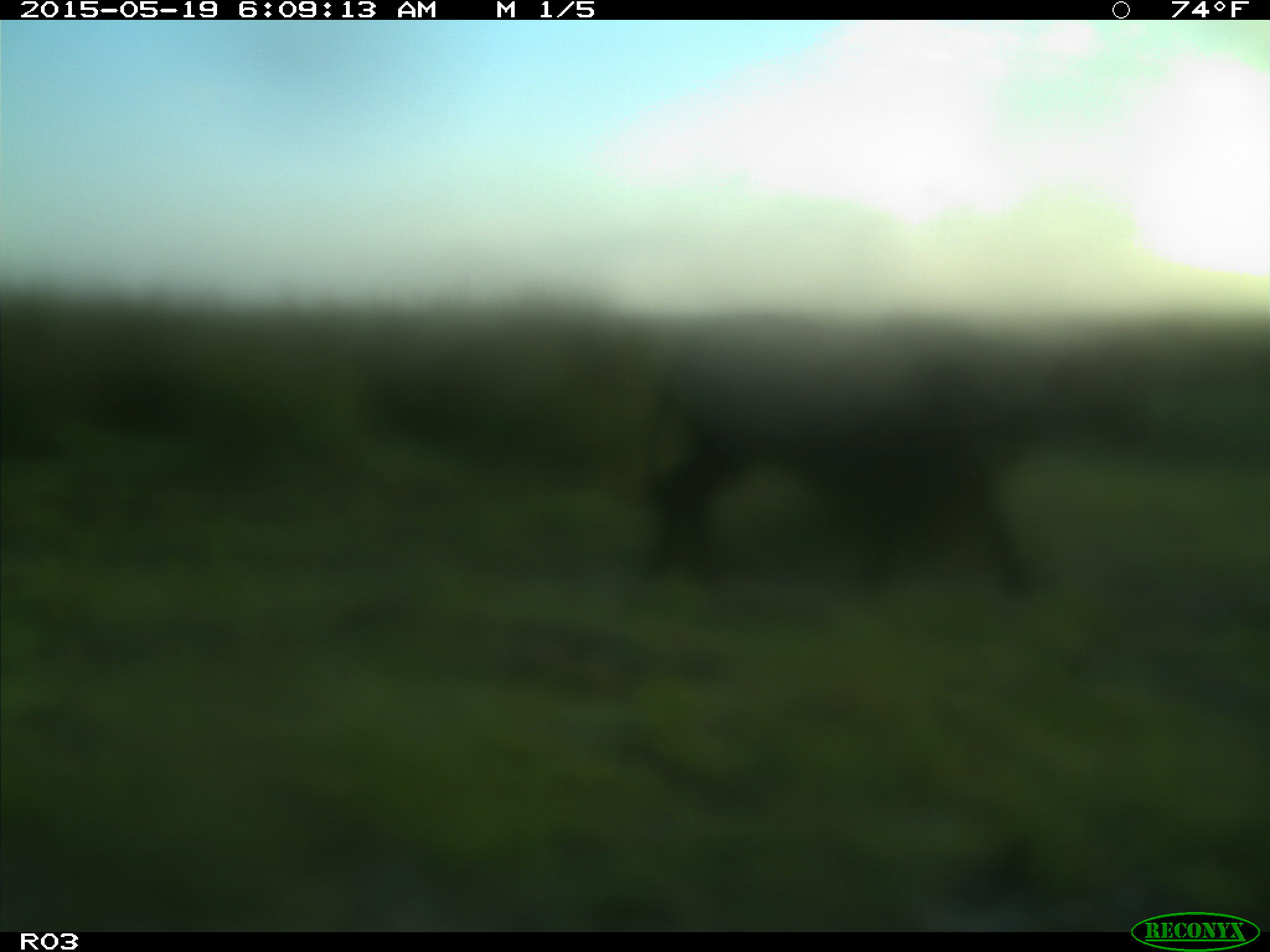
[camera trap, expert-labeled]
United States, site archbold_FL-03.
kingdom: Animalia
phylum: Chordata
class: Mammalia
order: Artiodactyla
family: Bovidae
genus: Bos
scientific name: Bos taurus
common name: domestic cow